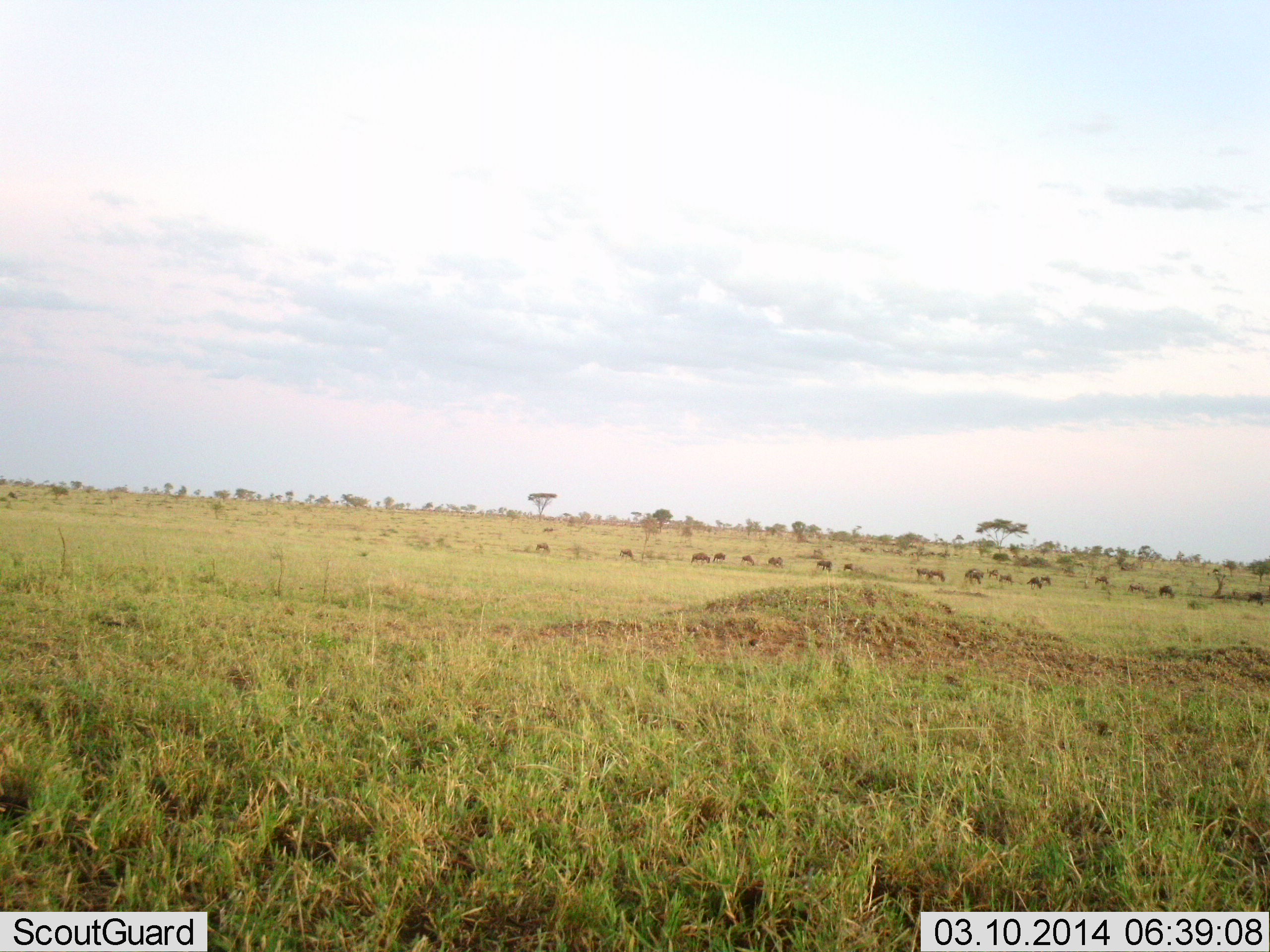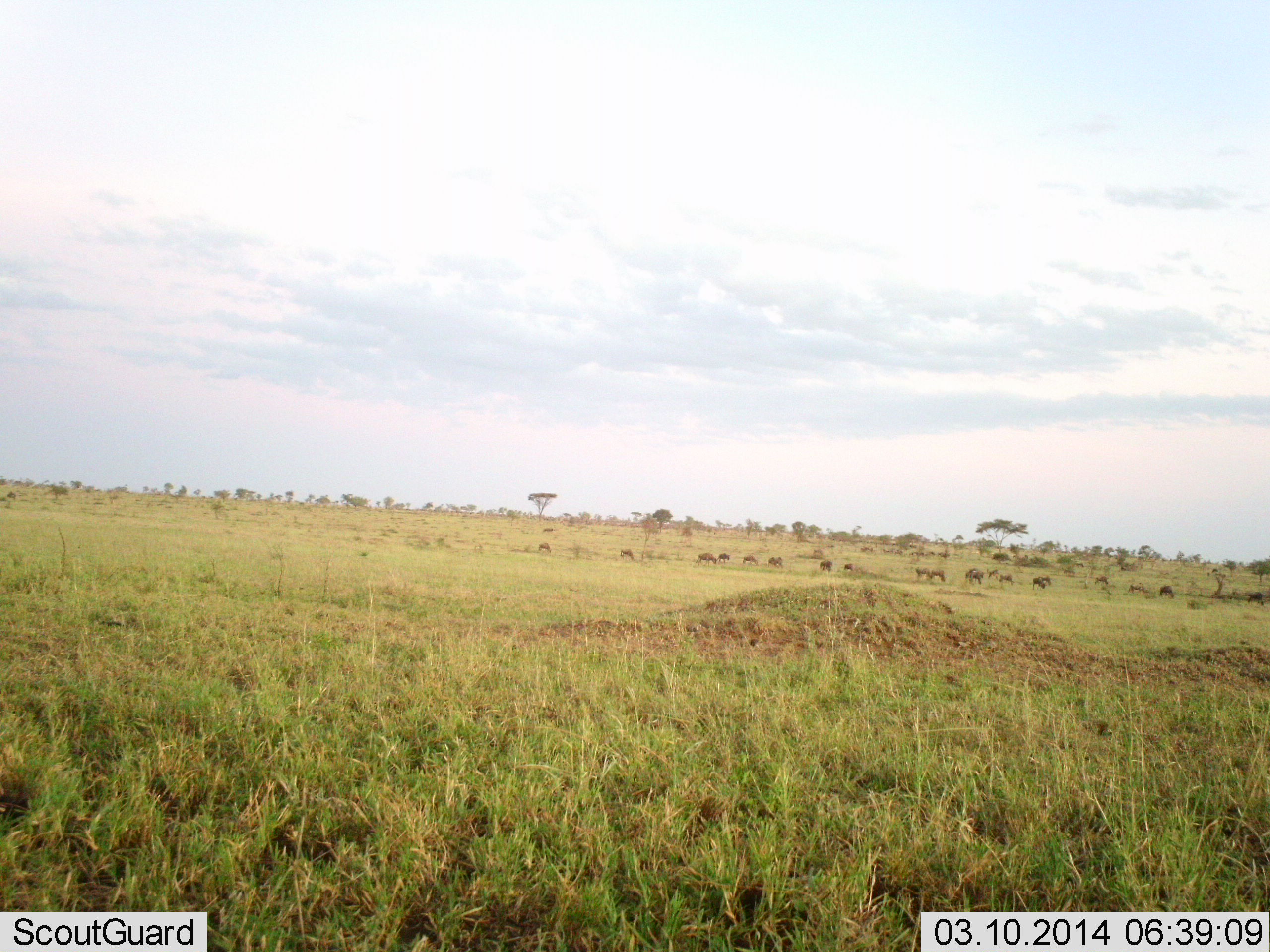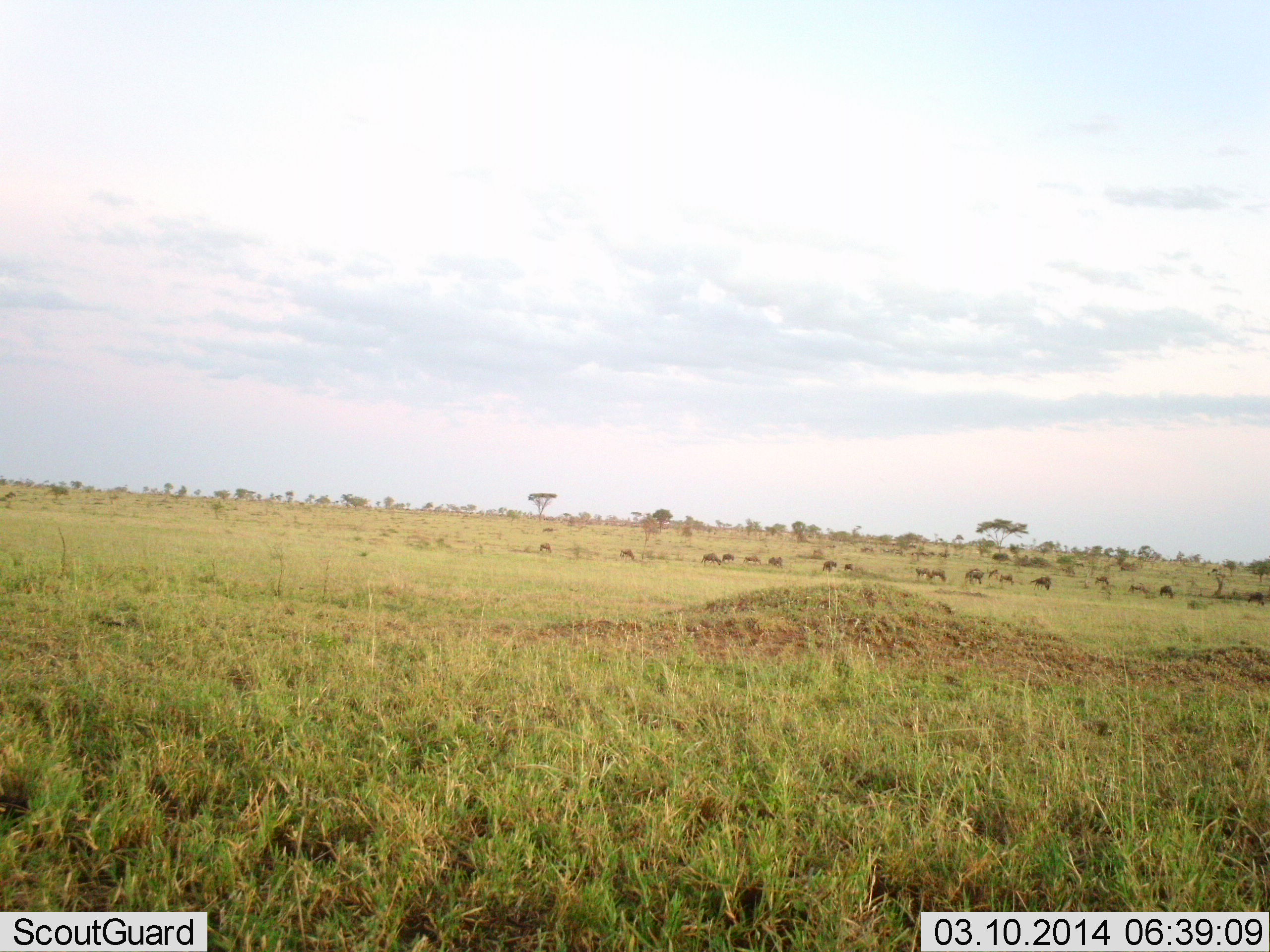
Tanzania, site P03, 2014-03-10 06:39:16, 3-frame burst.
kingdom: Animalia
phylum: Chordata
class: Mammalia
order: Artiodactyla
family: Bovidae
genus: Connochaetes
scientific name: Connochaetes taurinus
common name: blue wildebeest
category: wildebeest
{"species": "wildebeest (blue wildebeest) (Connochaetes taurinus)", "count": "11-50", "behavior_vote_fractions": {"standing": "67%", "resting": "0%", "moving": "56%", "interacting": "0%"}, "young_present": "0%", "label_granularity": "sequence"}